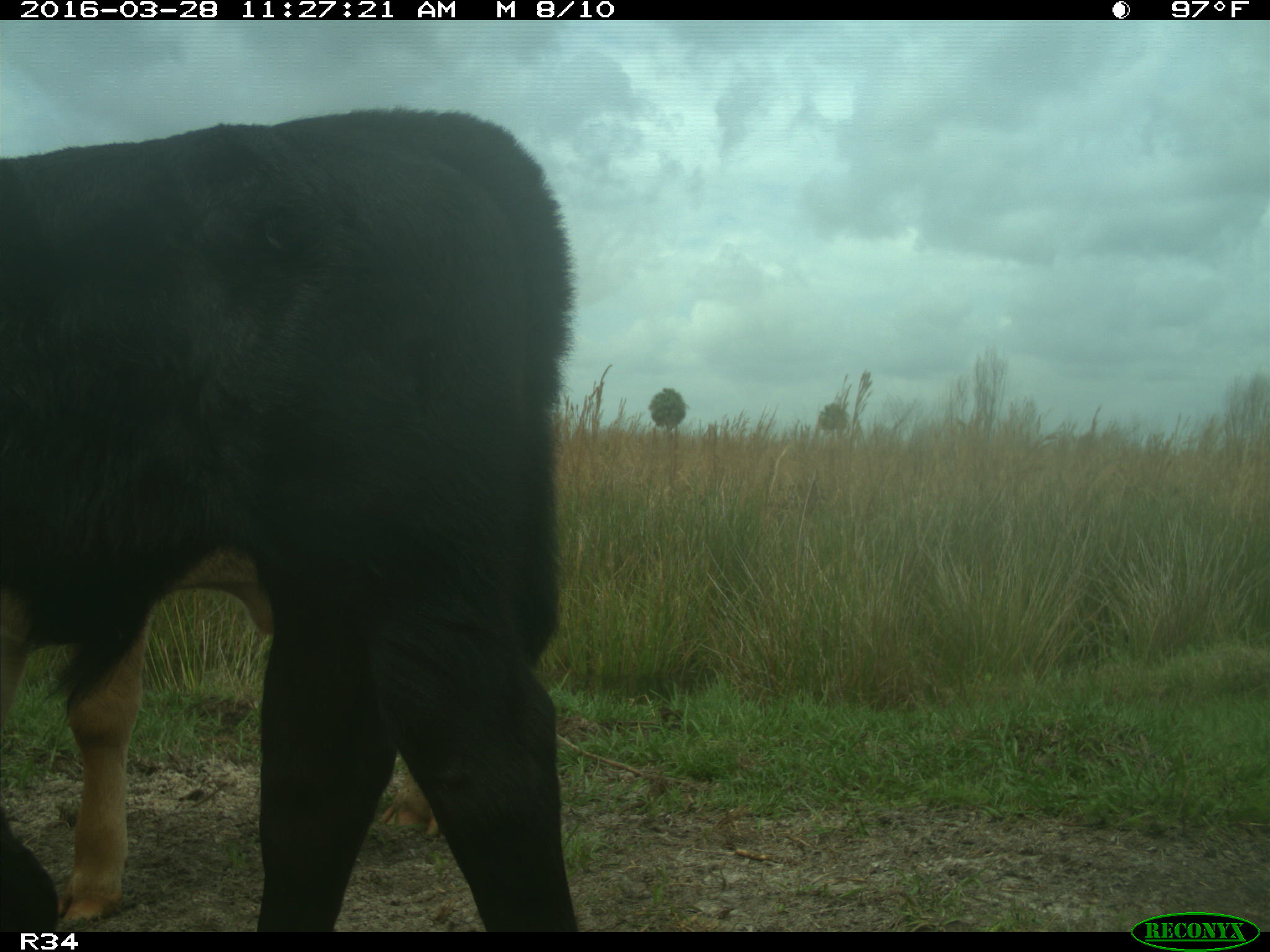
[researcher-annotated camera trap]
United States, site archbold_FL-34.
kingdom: Animalia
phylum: Chordata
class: Mammalia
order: Artiodactyla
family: Bovidae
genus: Bos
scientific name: Bos taurus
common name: domestic cow